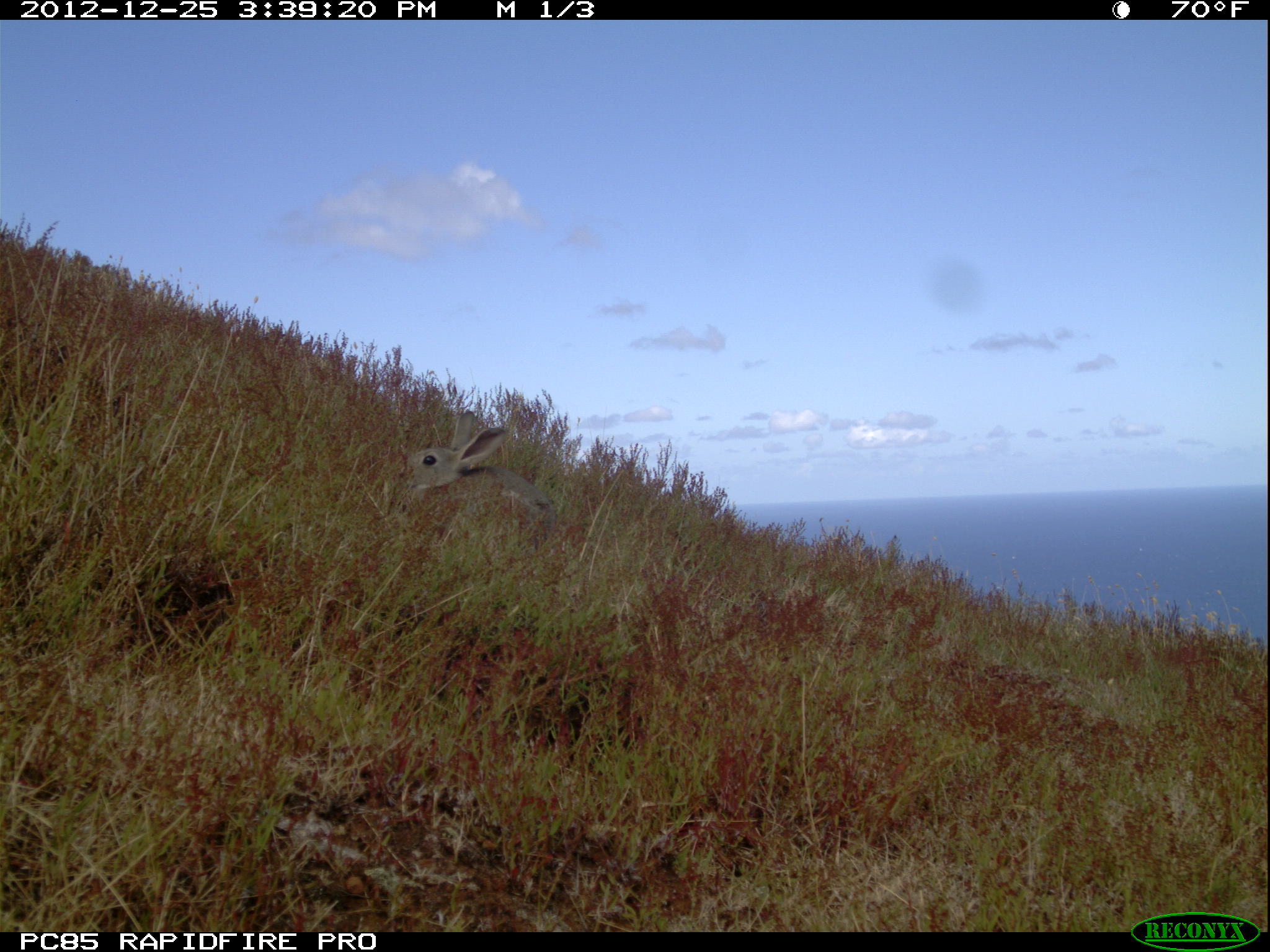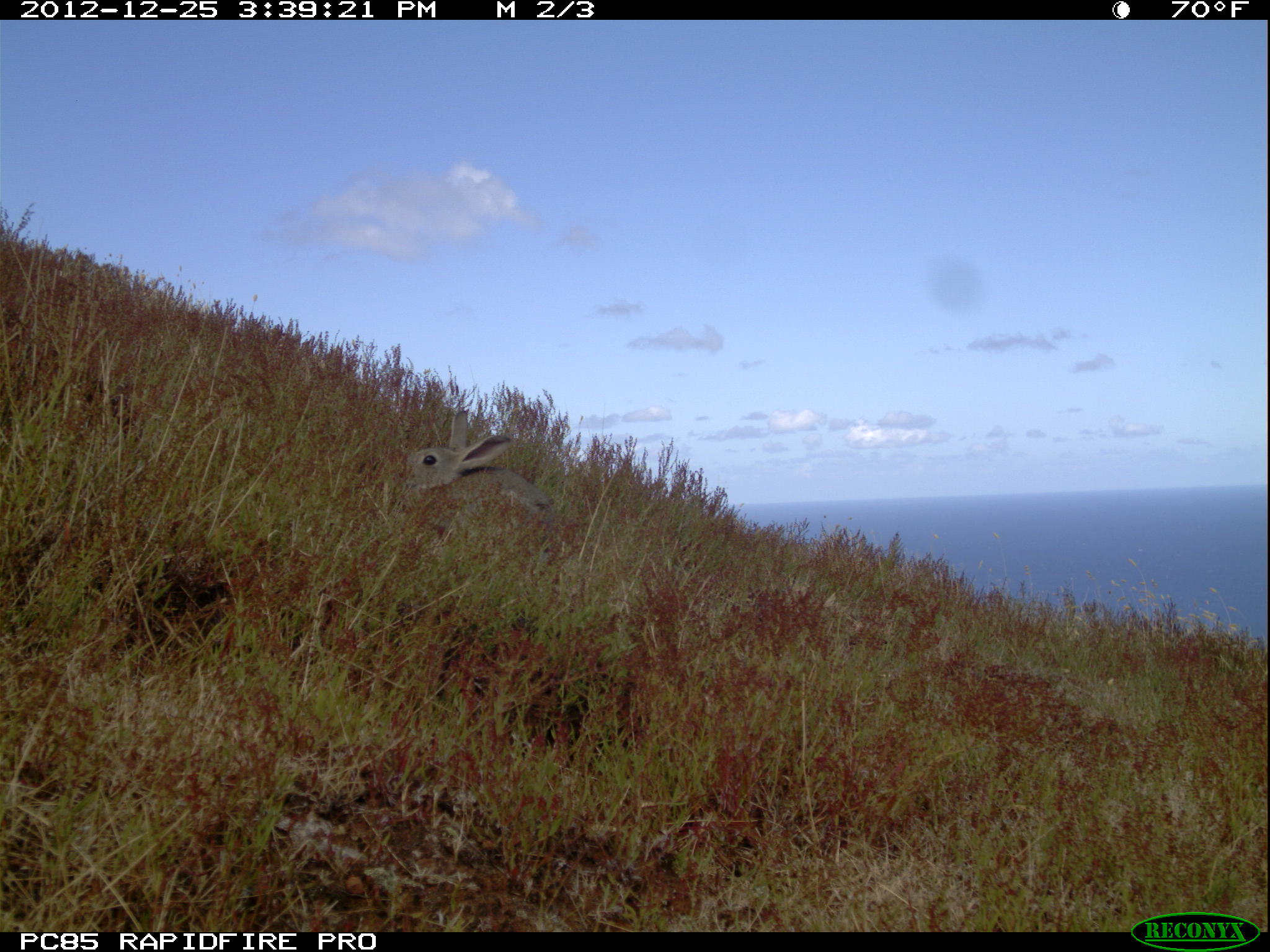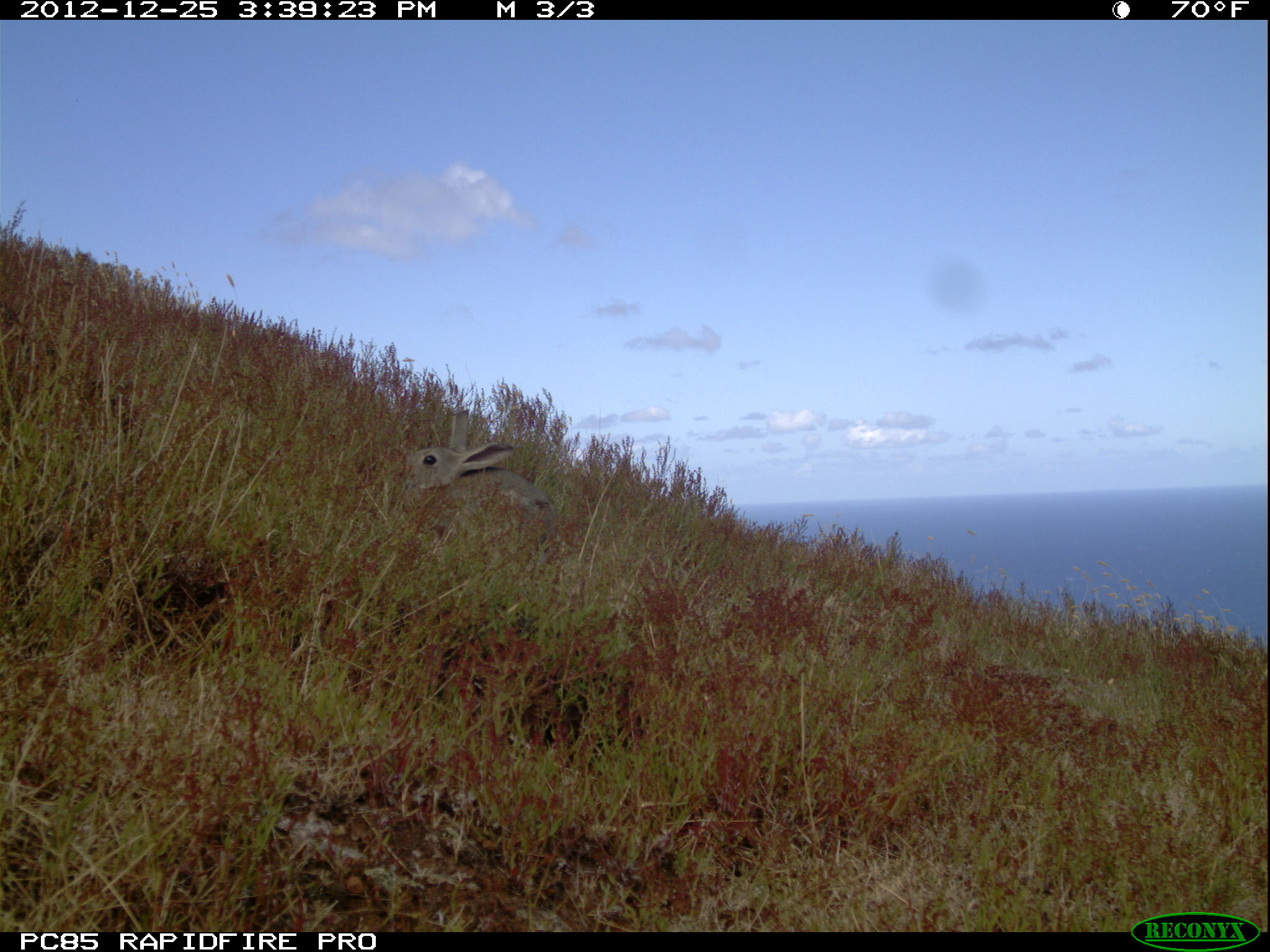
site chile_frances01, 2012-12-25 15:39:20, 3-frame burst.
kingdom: Animalia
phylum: Chordata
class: Mammalia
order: Lagomorpha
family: Leporidae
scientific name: Leporidae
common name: rabbits and hares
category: rabbit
Rabbit (rabbits and hares) (Leporidae).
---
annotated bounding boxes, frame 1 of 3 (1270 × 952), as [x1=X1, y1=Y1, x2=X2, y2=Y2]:
rabbit: [x1=388, y1=410, x2=553, y2=526]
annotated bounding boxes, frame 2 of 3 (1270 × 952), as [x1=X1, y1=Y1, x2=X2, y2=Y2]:
rabbit: [x1=390, y1=403, x2=552, y2=526]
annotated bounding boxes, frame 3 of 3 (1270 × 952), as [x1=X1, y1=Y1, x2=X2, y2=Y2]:
rabbit: [x1=396, y1=402, x2=555, y2=520]